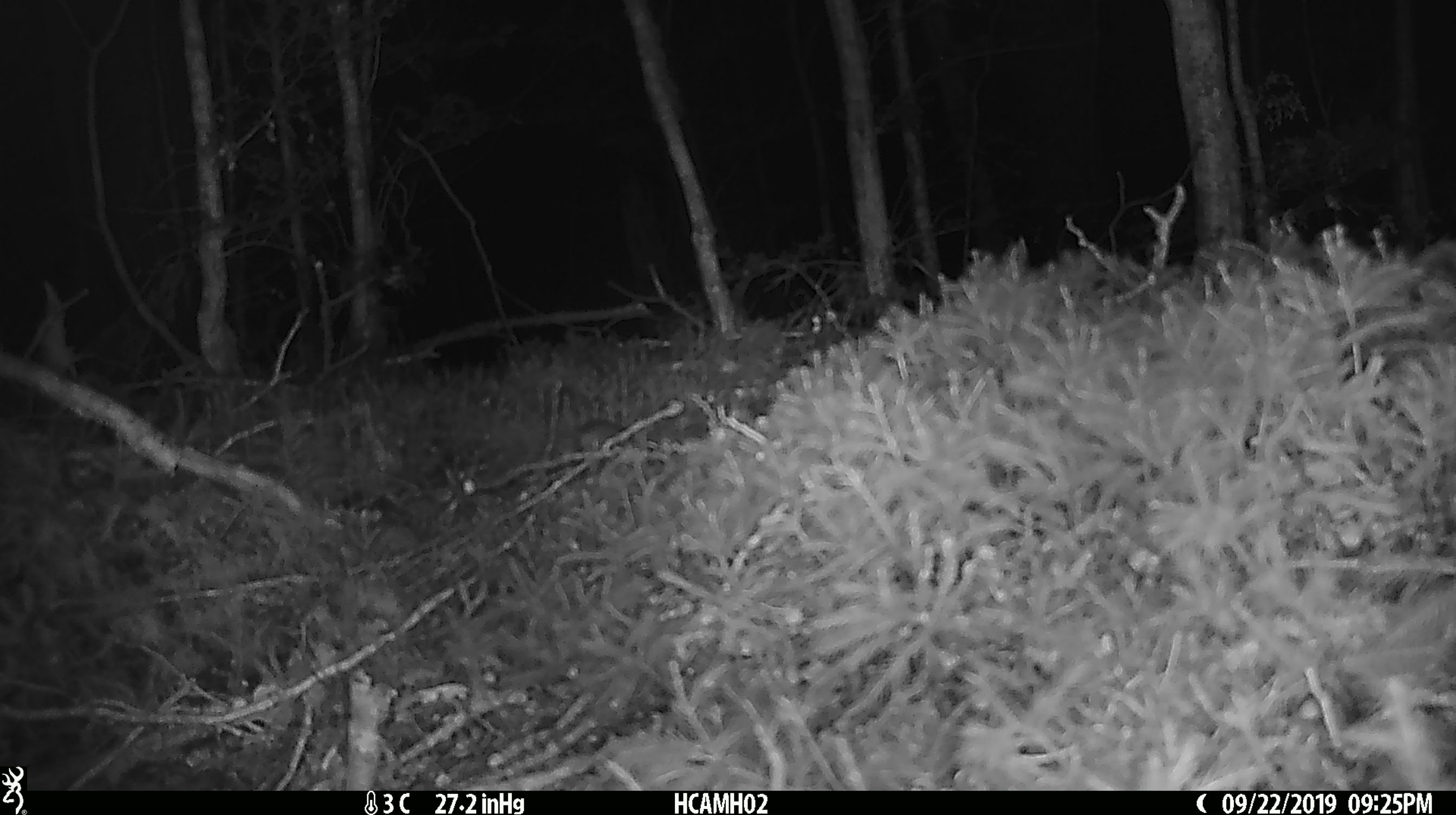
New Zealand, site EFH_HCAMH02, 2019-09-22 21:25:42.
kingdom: Animalia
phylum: Chordata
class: Mammalia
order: Rodentia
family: Muridae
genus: Mus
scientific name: Mus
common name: mouse